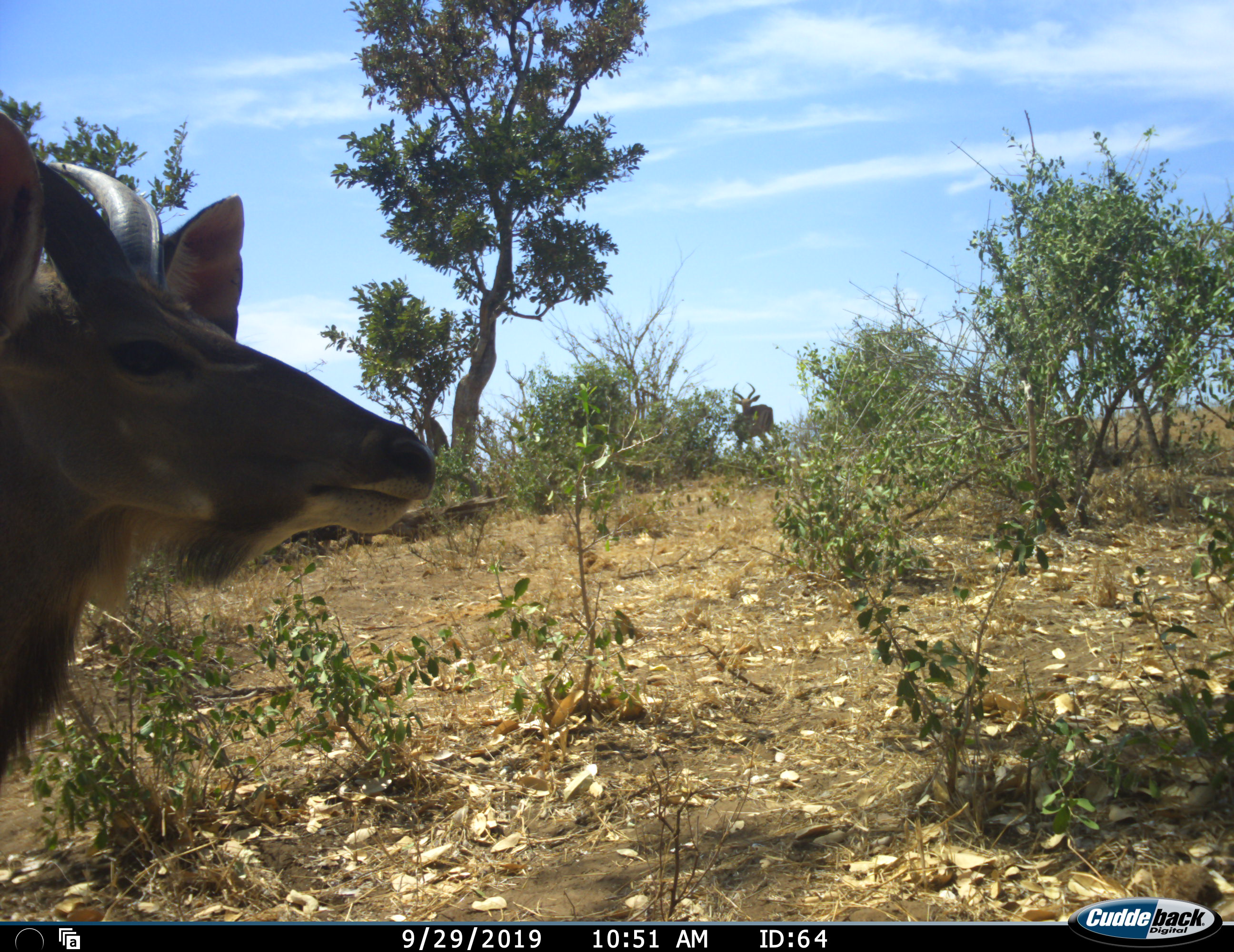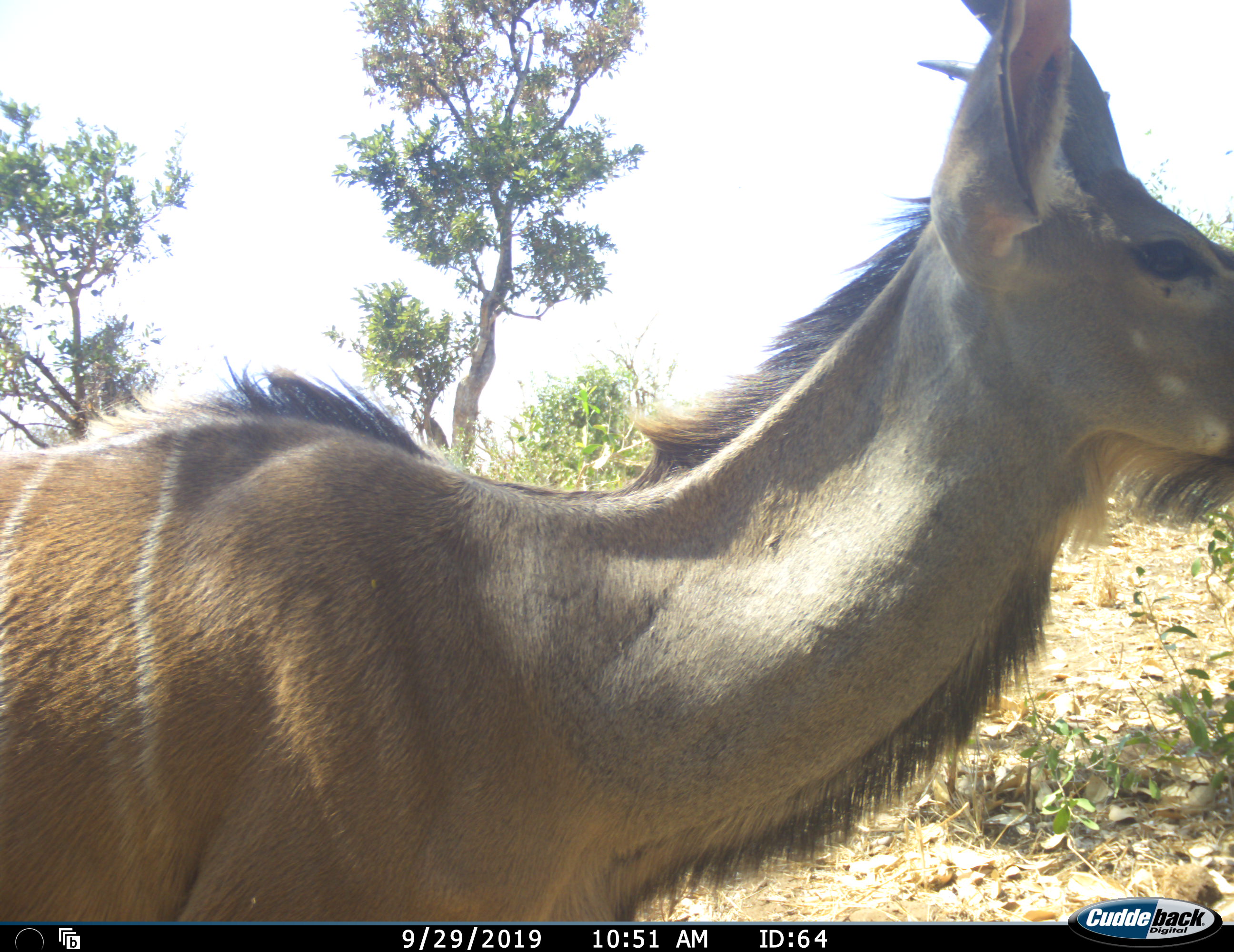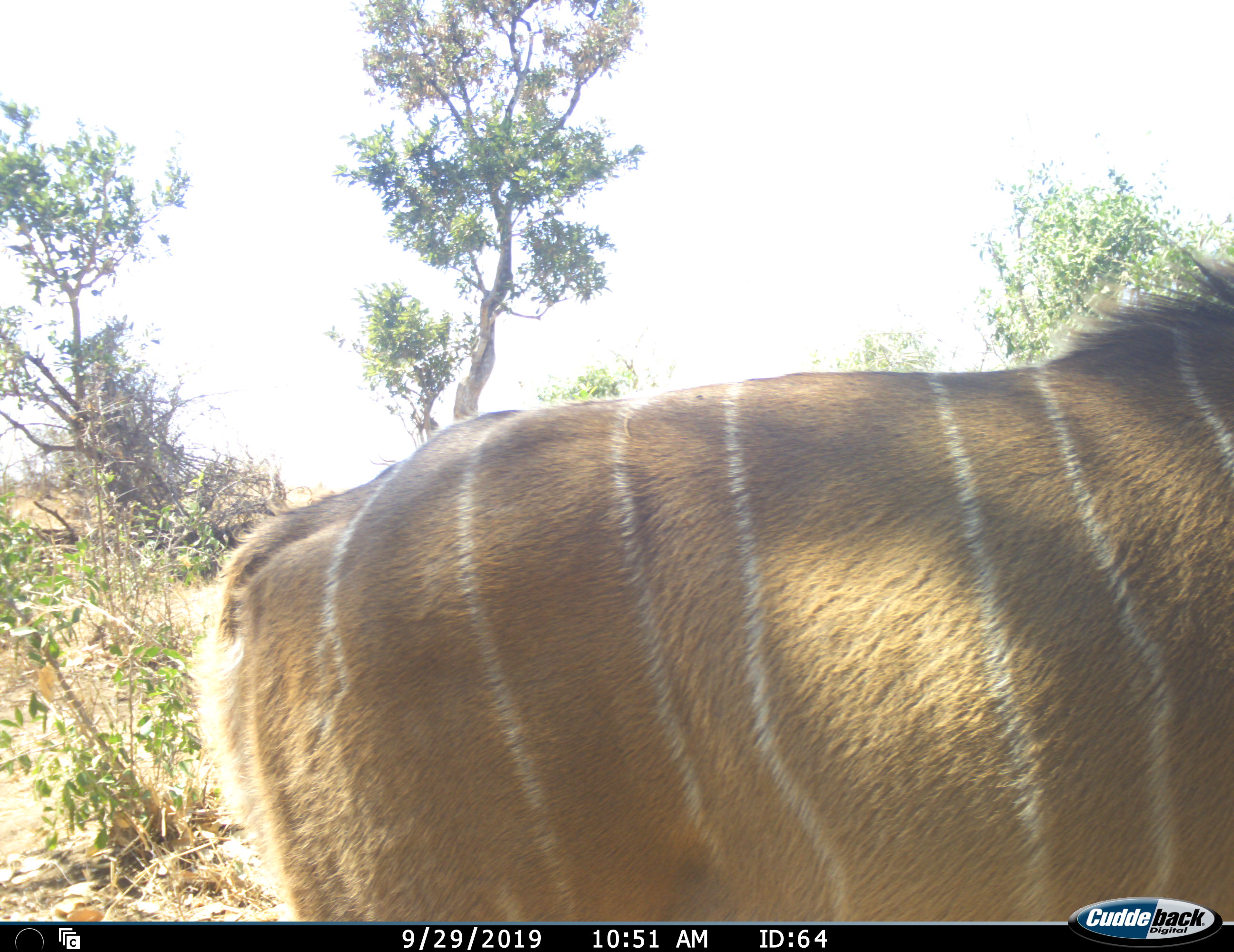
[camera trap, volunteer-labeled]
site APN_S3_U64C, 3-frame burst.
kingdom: Animalia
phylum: Chordata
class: Mammalia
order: Artiodactyla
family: Bovidae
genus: Tragelaphus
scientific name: Tragelaphus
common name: kudu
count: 1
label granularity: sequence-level